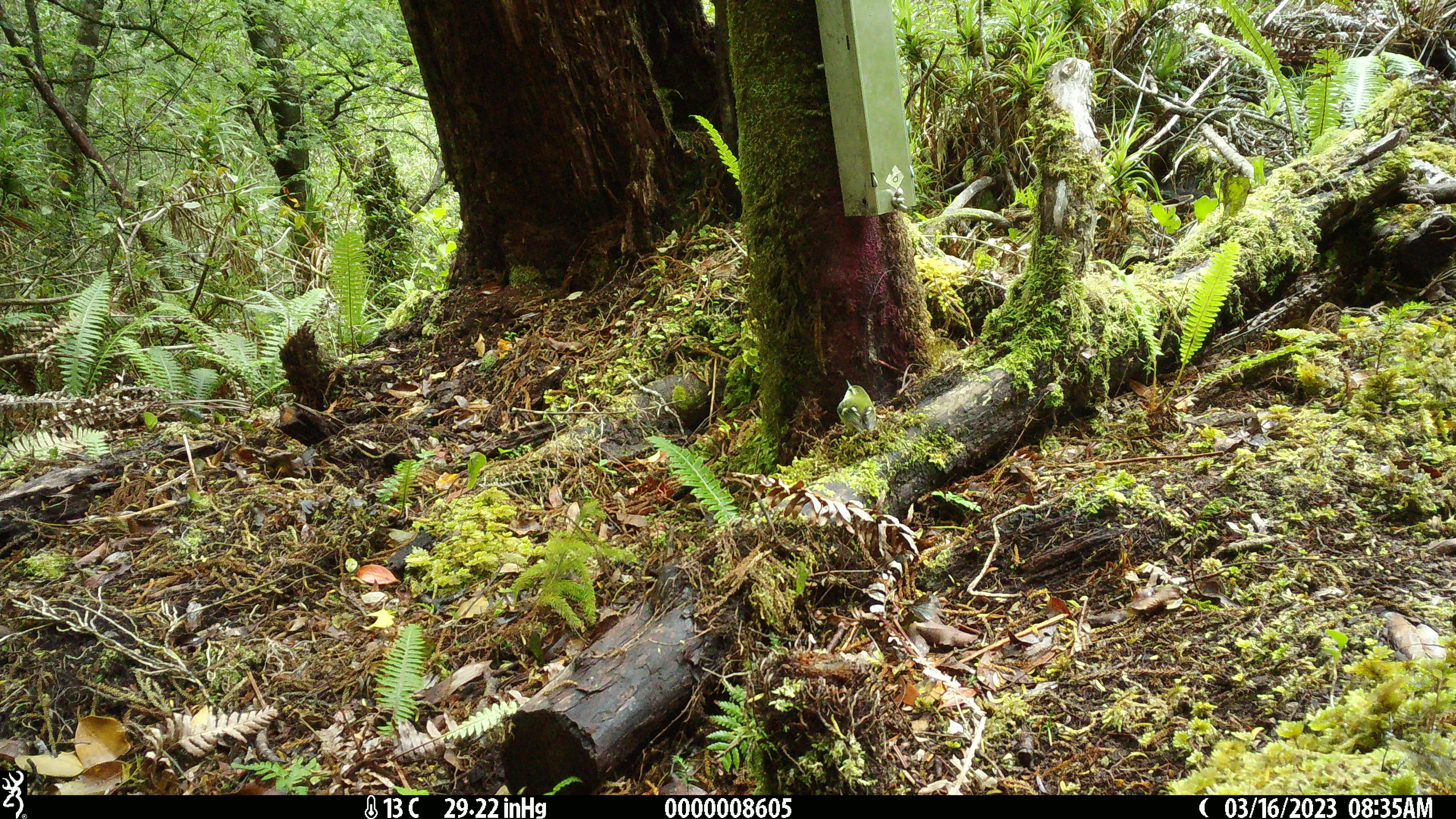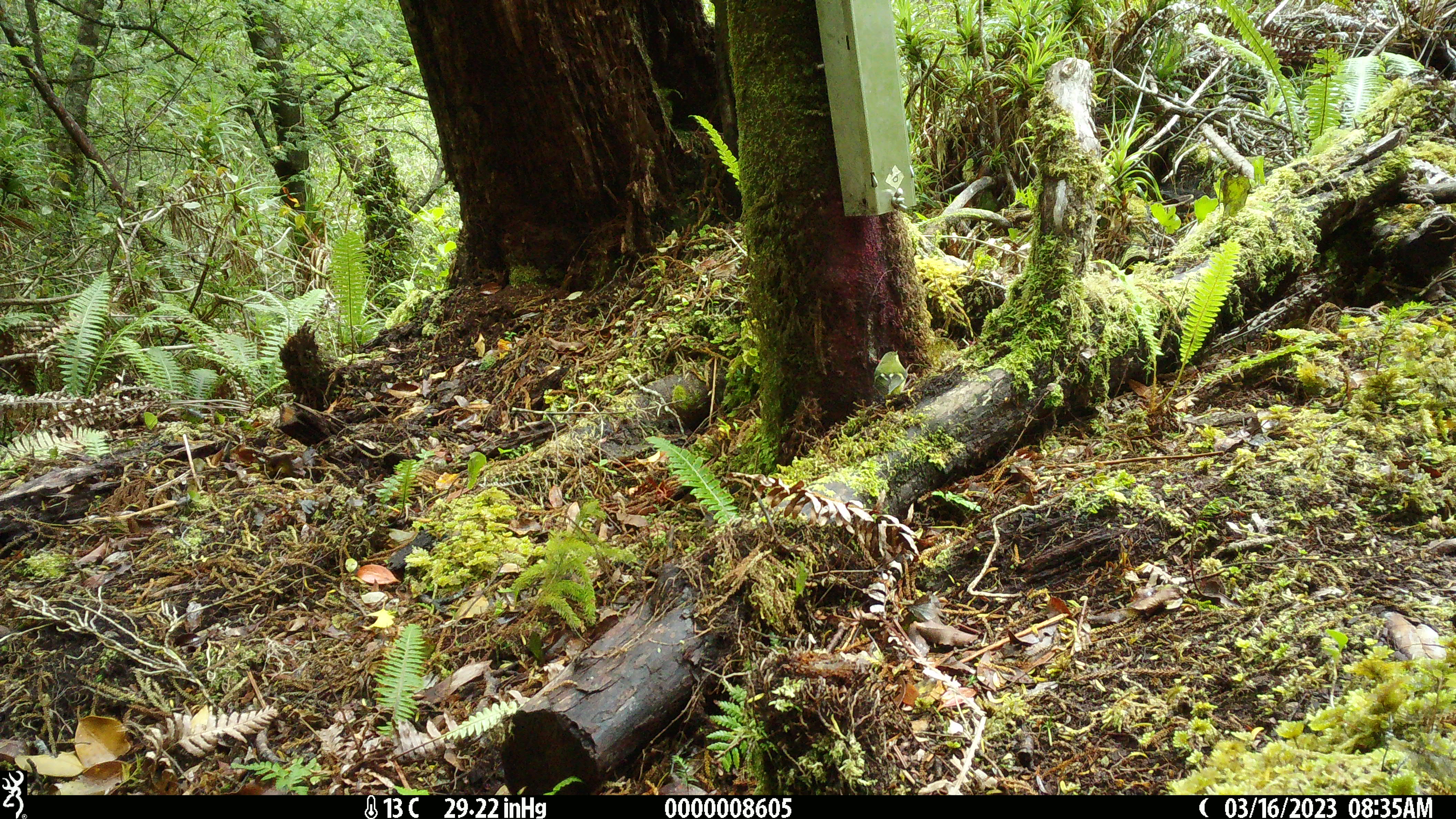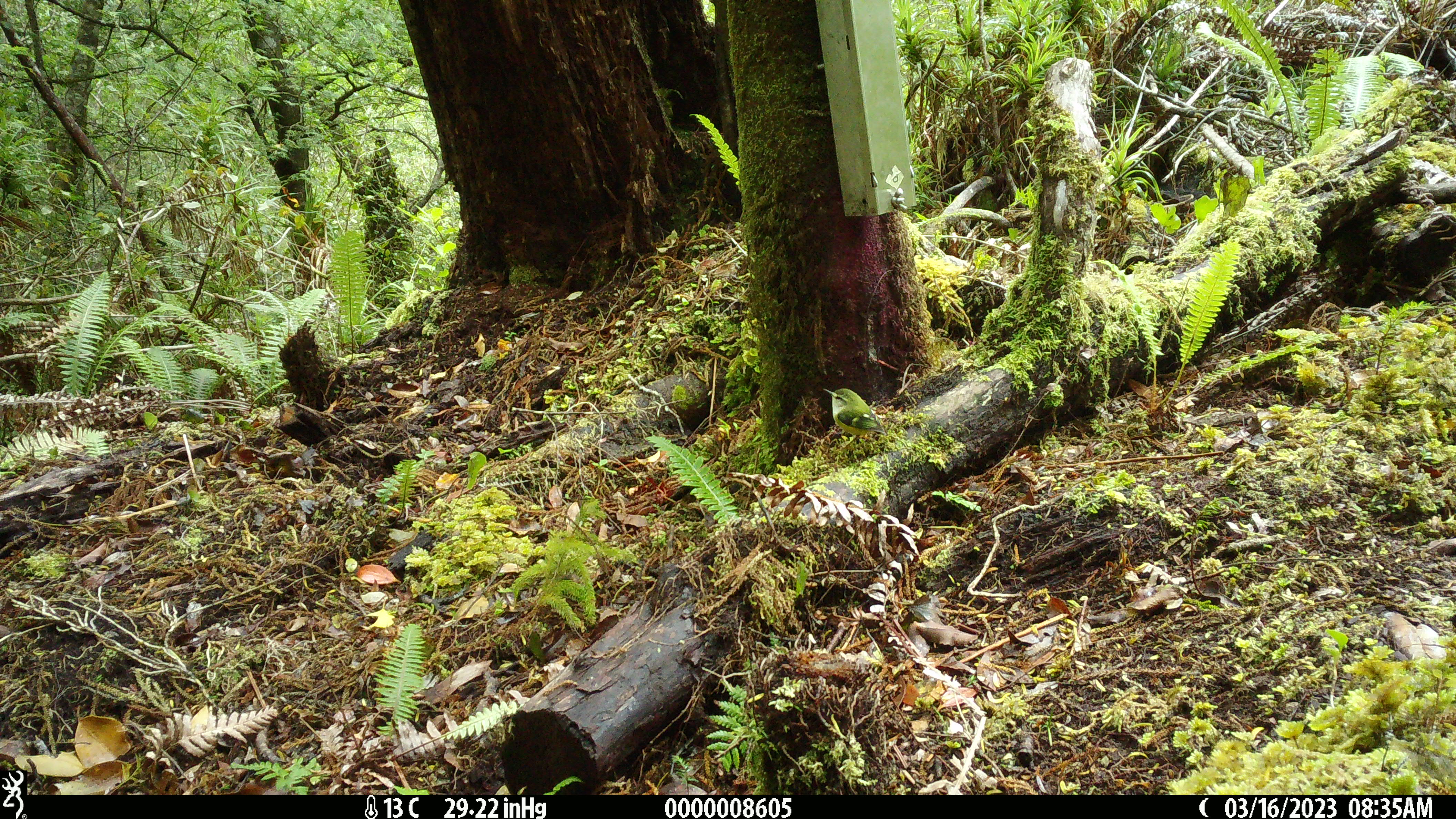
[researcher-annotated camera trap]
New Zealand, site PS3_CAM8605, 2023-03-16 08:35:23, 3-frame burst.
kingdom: Animalia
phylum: Chordata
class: Aves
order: Passeriformes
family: Acanthisittidae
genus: Acanthisitta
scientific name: Acanthisitta chloris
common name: rifleman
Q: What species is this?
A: Rifleman (Acanthisitta chloris).